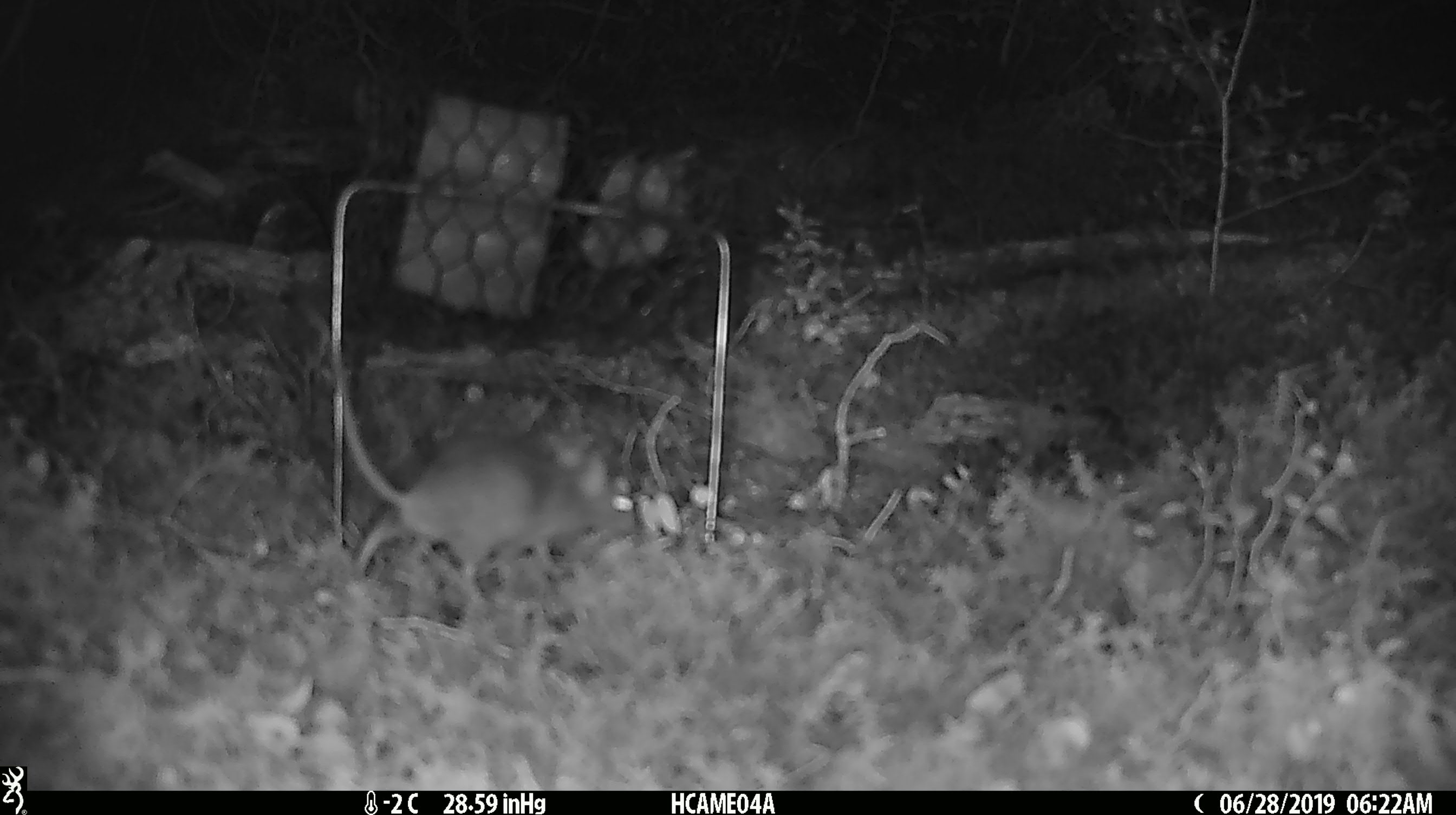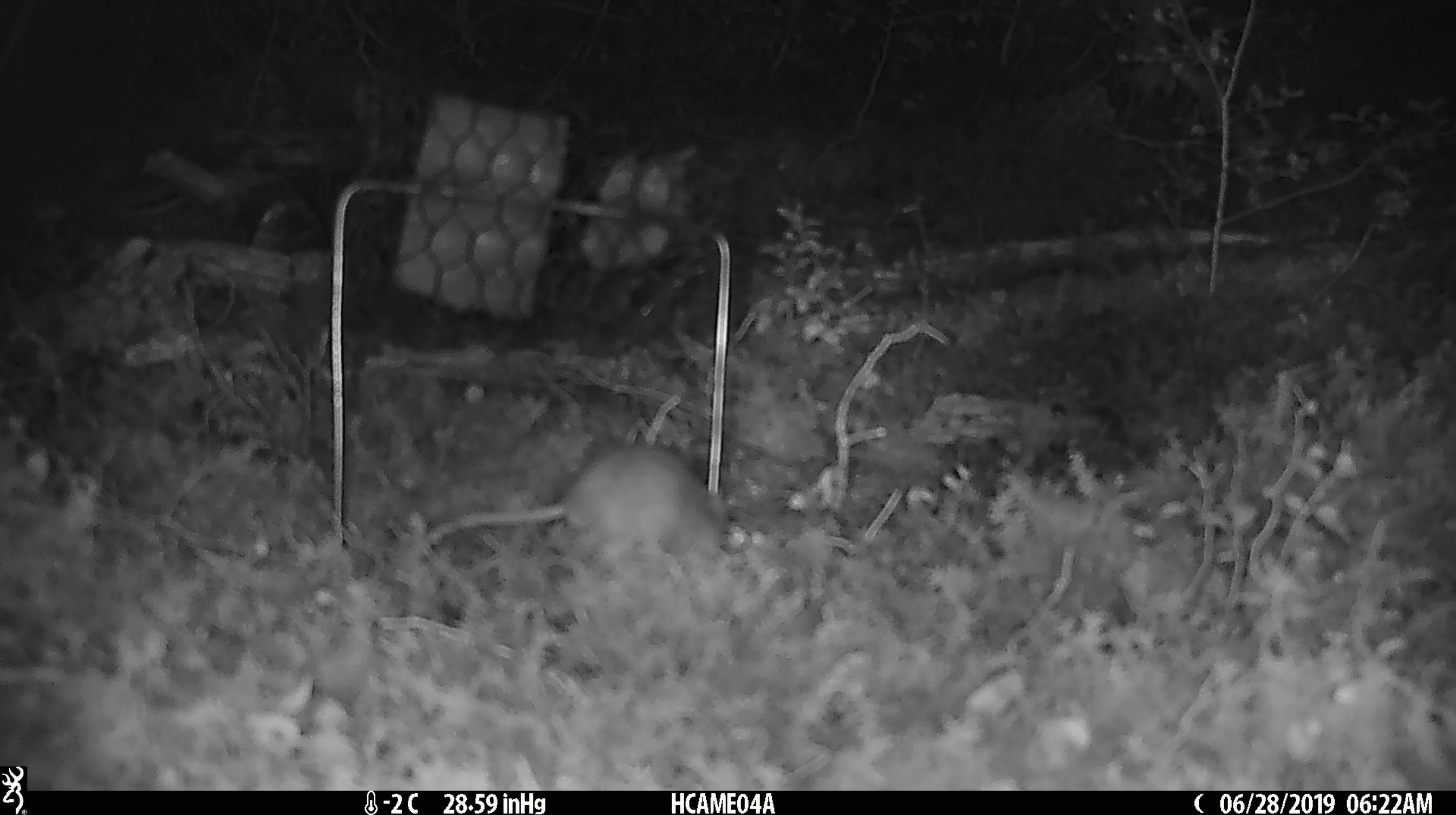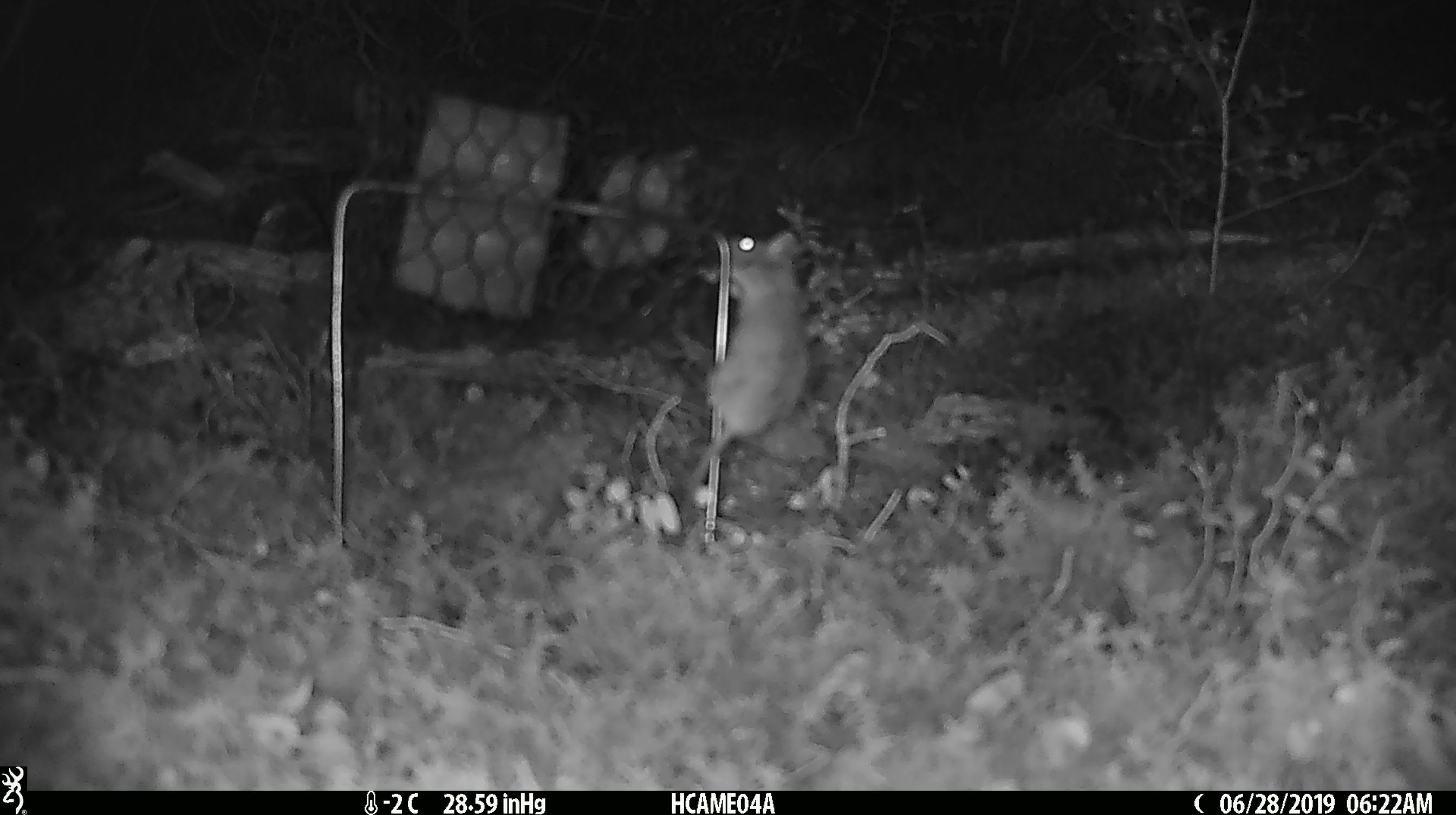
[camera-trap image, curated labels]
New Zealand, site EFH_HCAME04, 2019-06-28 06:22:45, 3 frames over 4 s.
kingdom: Animalia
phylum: Chordata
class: Mammalia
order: Rodentia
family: Muridae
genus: Mus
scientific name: Mus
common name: mouse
Mouse (Mus).